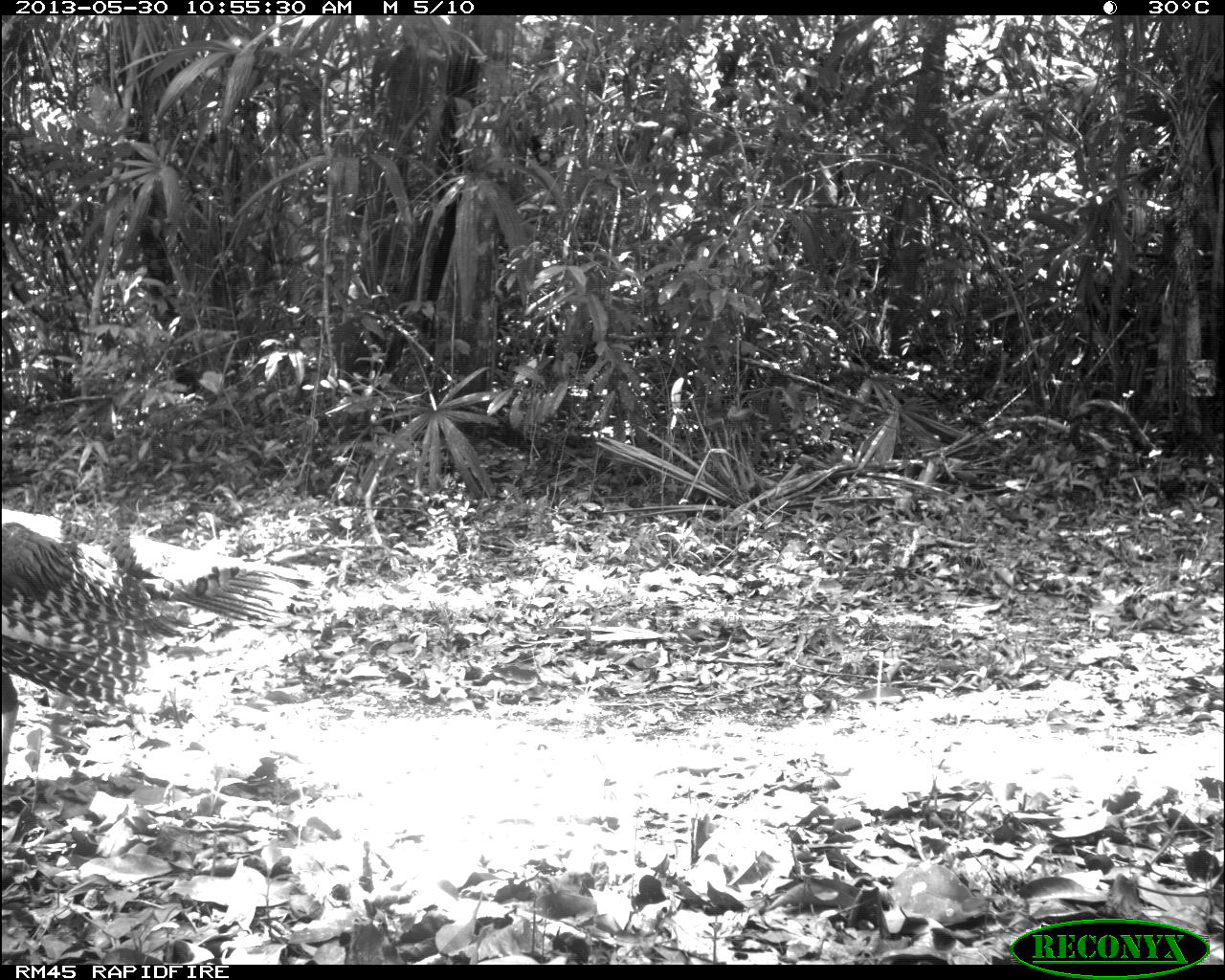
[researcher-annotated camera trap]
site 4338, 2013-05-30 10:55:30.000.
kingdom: Animalia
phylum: Chordata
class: Aves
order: Galliformes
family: Phasianidae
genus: Meleagris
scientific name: Meleagris ocellata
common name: ocellated turkey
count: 1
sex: female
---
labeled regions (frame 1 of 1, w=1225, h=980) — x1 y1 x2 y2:
meleagris ocellata: 0 507 312 794